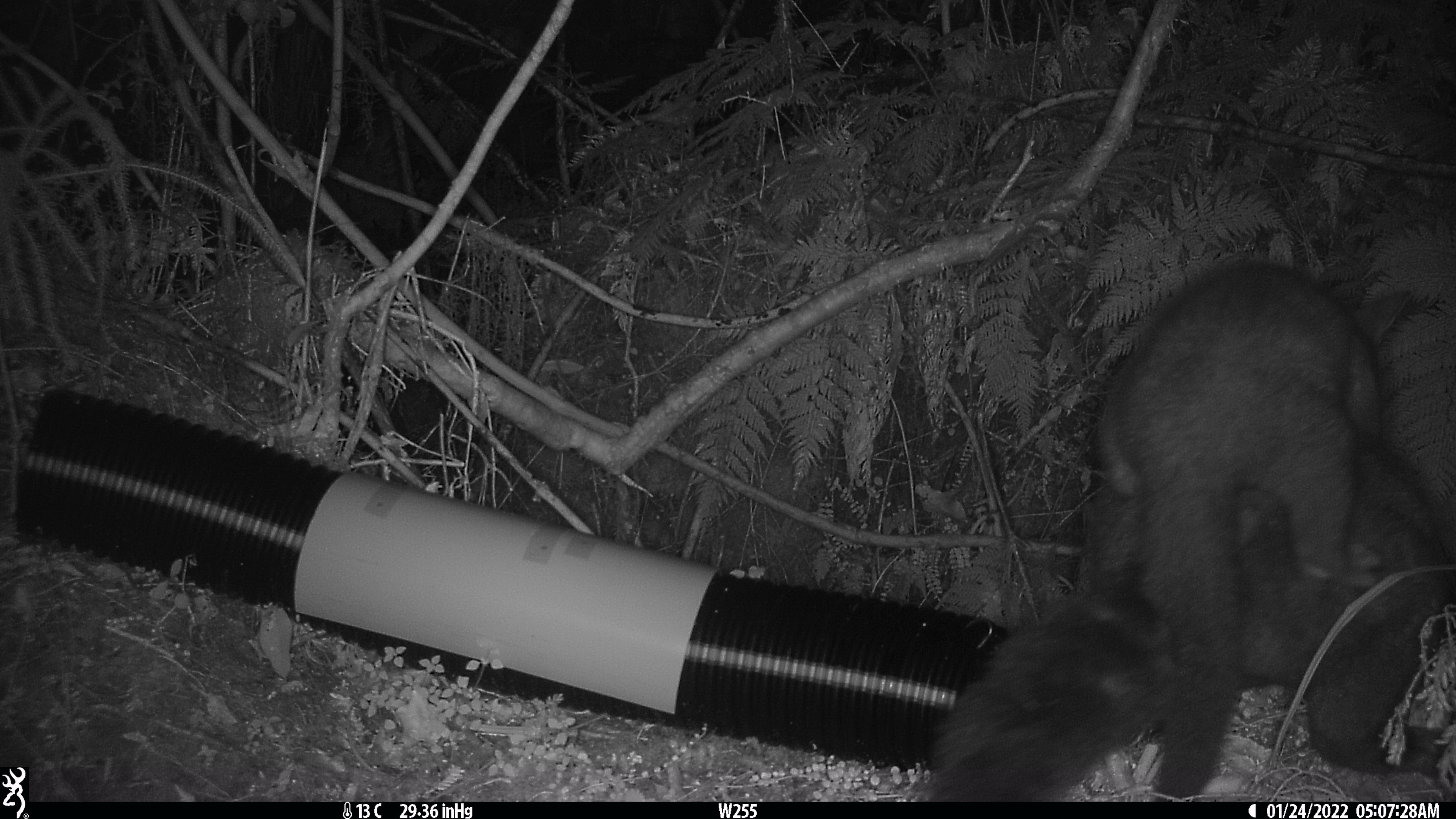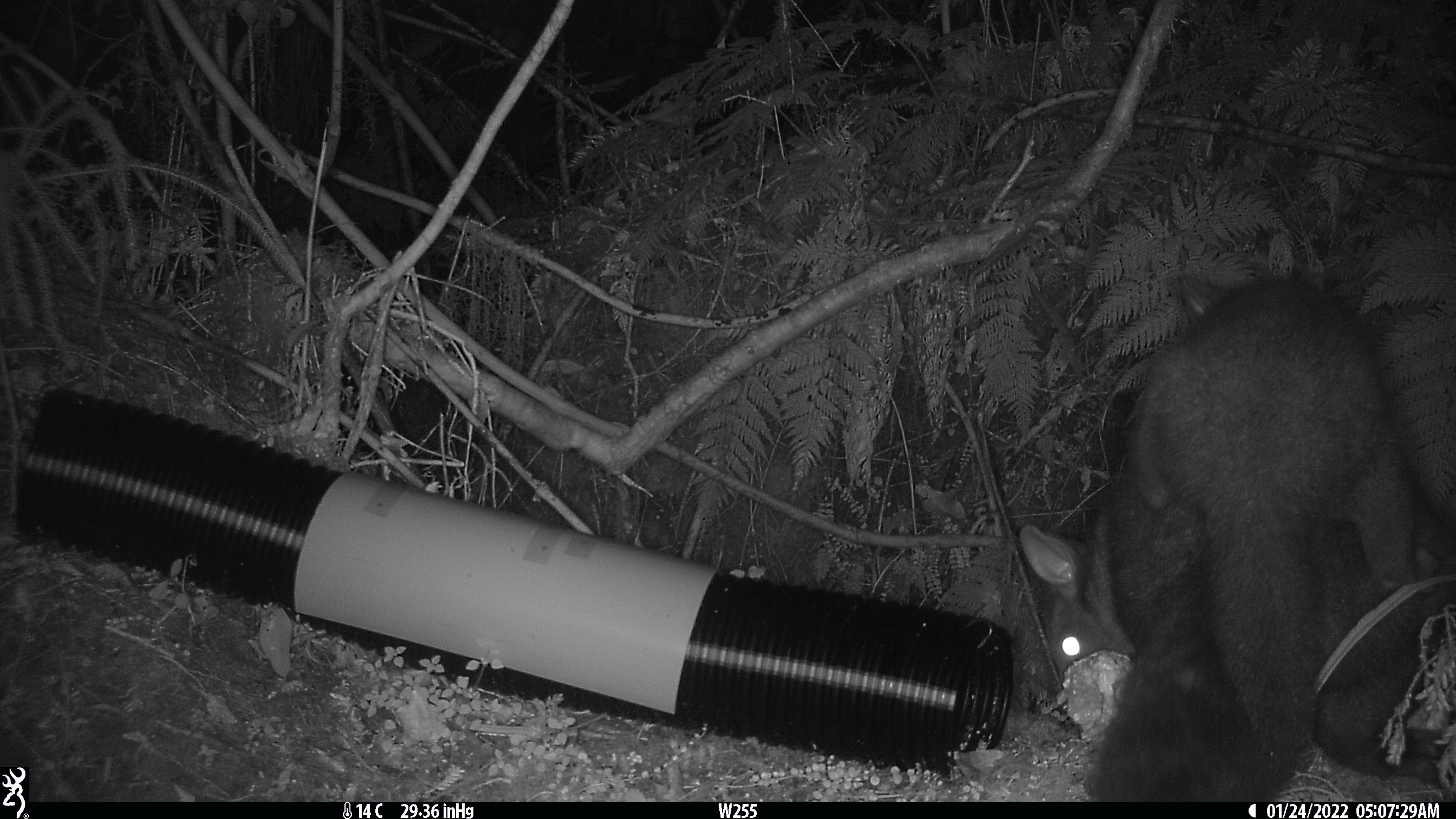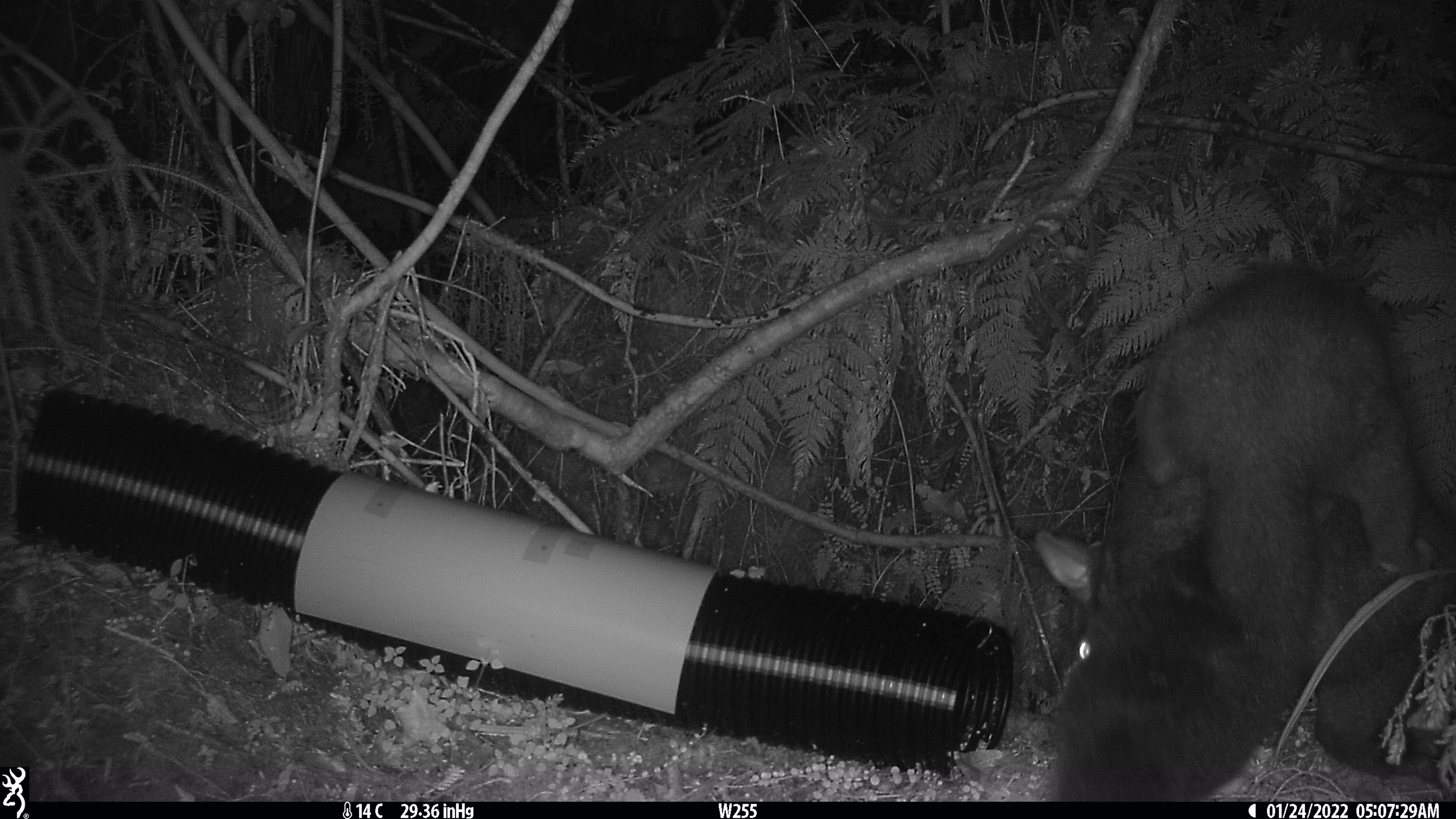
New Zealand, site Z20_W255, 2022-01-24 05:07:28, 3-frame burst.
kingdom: Animalia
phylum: Chordata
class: Mammalia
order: Diprotodontia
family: Phalangeridae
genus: Trichosurus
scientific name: Trichosurus vulpecula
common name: common brushtail possum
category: possum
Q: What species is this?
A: Possum (common brushtail possum) (Trichosurus vulpecula).